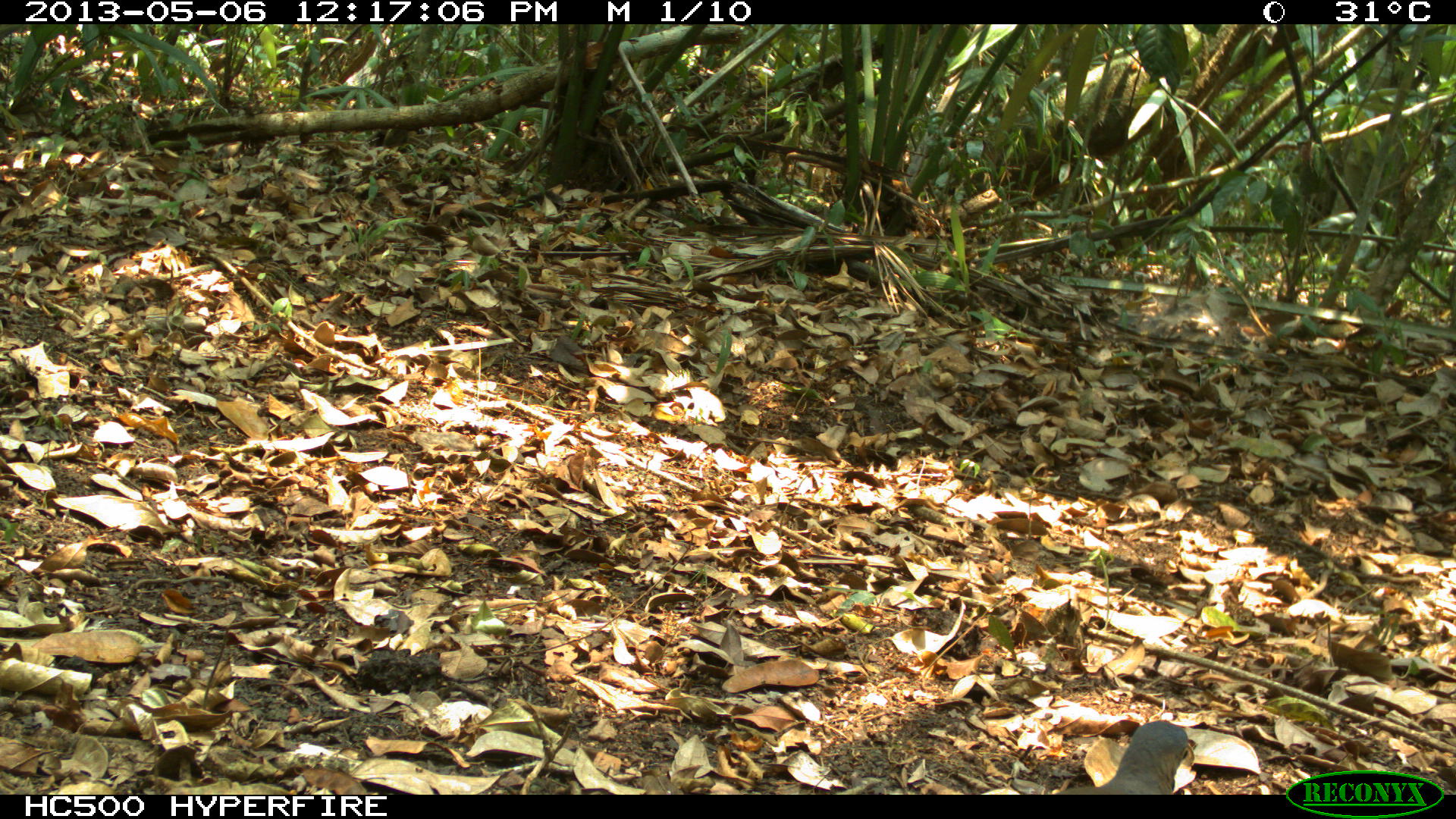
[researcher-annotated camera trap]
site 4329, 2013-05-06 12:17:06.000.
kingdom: Animalia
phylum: Chordata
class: Aves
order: Columbiformes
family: Columbidae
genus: Leptotila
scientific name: Leptotila plumbeiceps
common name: gray-headed dove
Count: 1.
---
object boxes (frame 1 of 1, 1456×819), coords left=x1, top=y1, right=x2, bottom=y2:
leptotila plumbeiceps: left=1061, top=718, right=1197, bottom=793